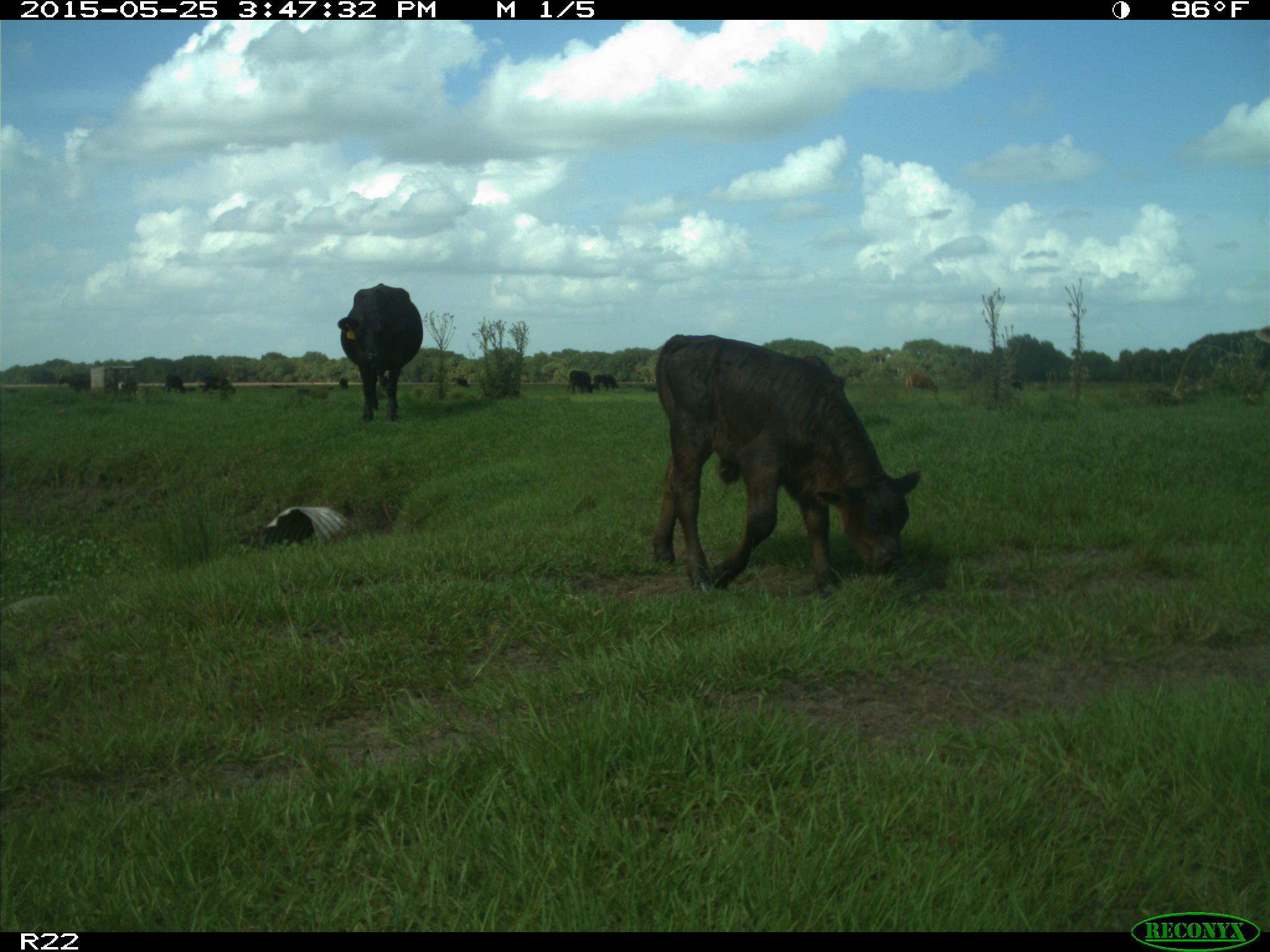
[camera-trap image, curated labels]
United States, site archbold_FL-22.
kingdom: Animalia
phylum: Chordata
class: Mammalia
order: Artiodactyla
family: Bovidae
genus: Bos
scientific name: Bos taurus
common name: domestic cow